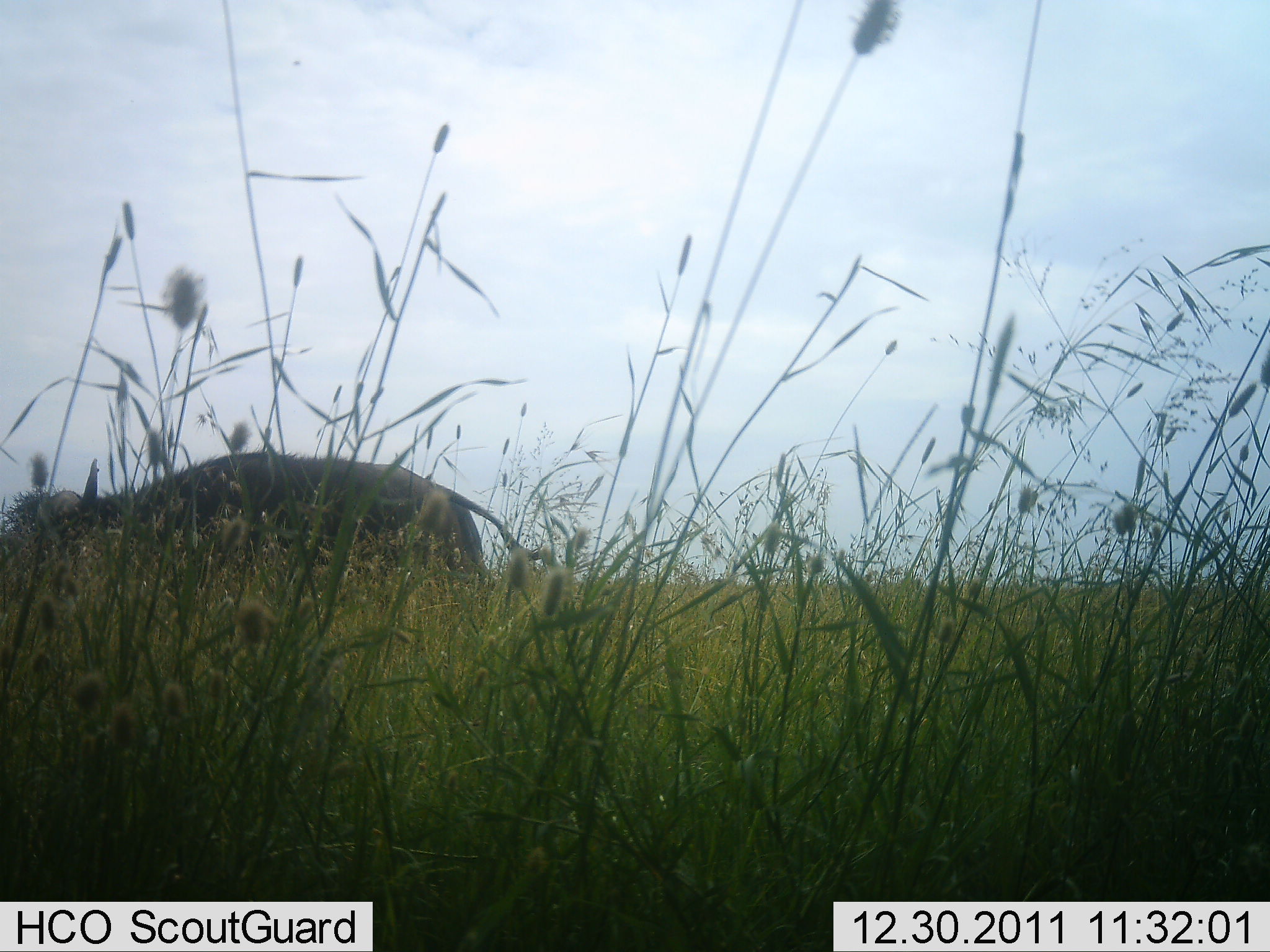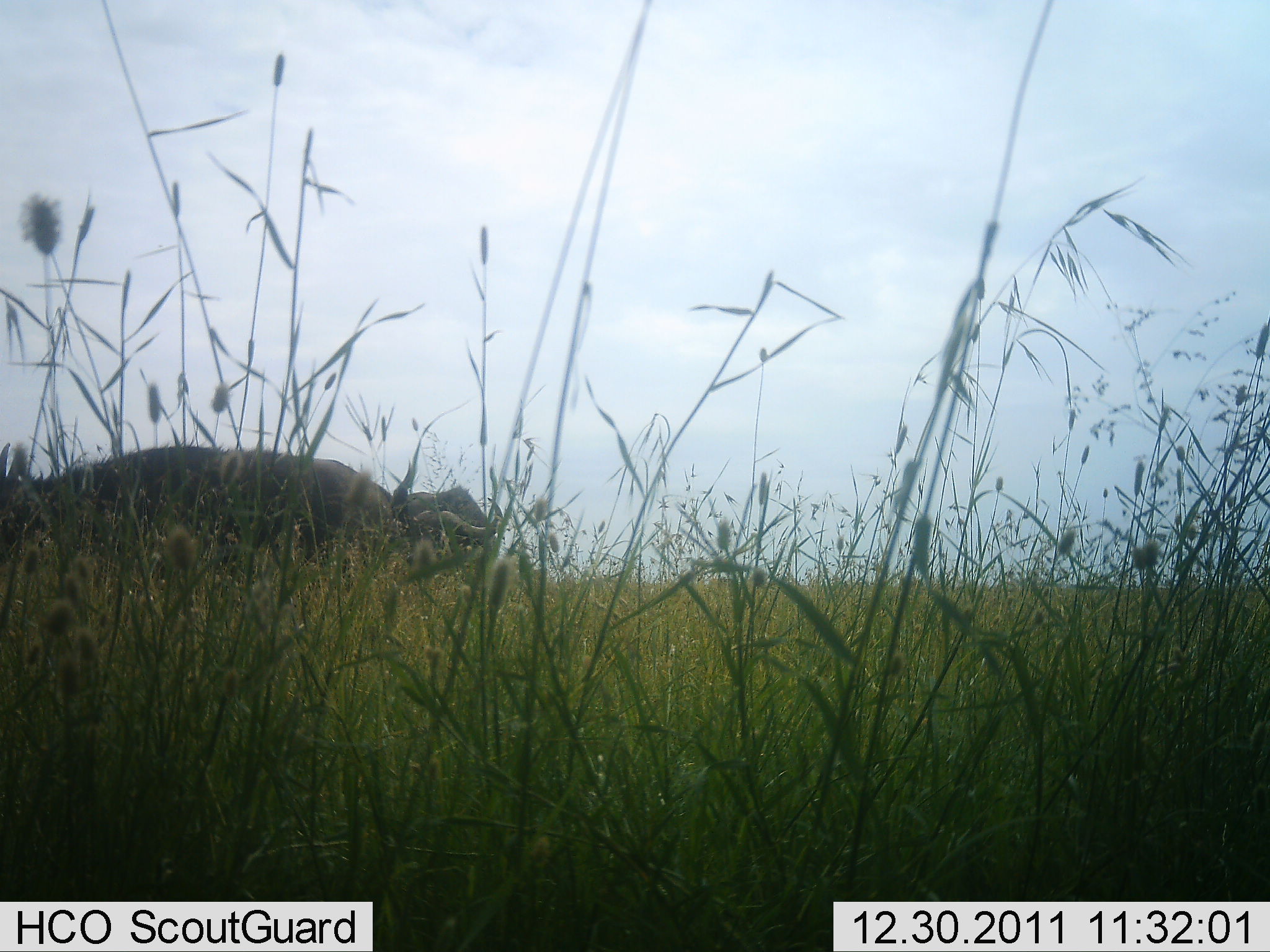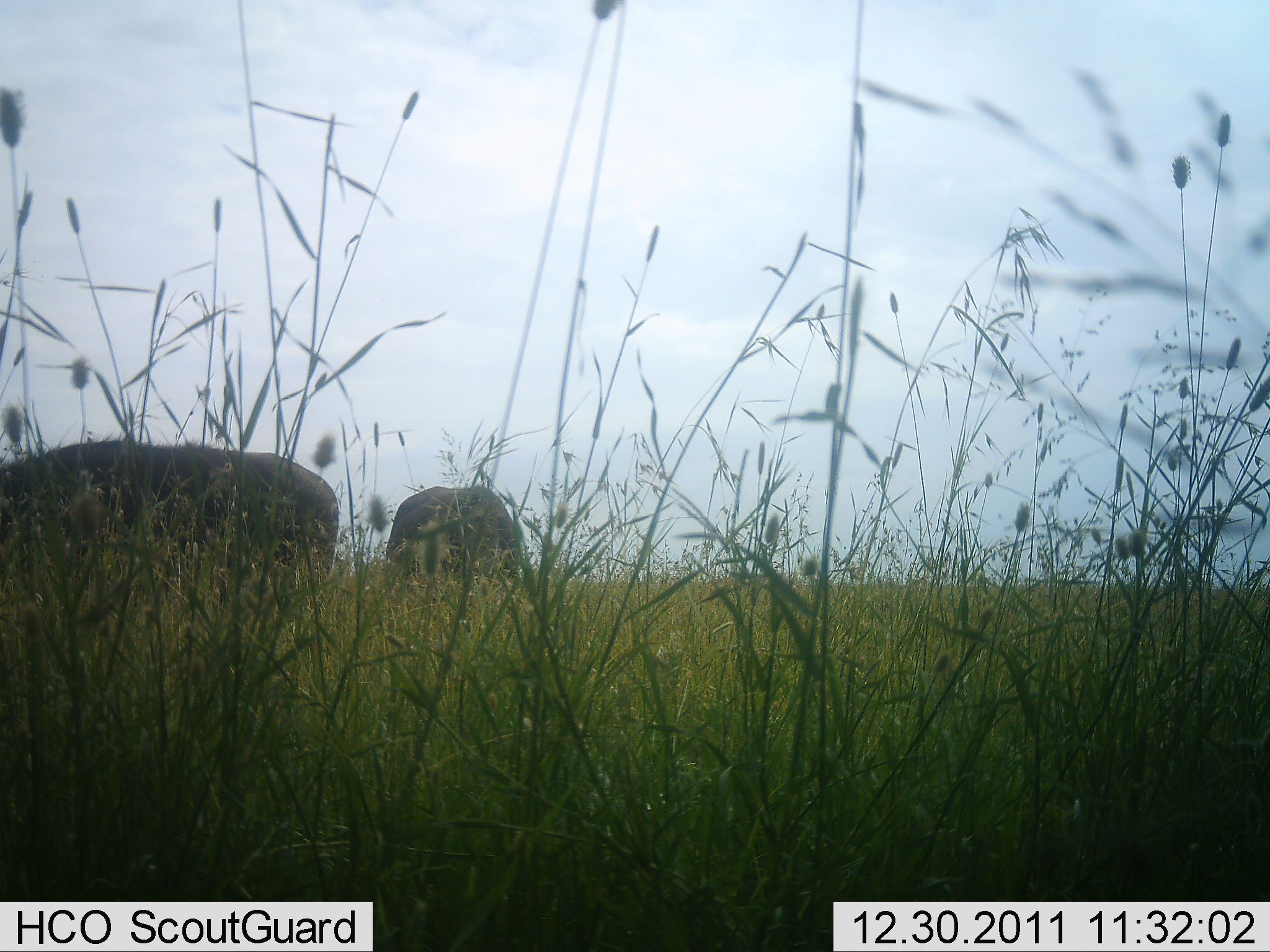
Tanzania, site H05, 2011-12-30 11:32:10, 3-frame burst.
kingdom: Animalia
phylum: Chordata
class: Mammalia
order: Artiodactyla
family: Bovidae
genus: Syncerus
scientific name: Syncerus caffer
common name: cape buffalo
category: buffalo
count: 2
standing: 27%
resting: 0%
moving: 64%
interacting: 0%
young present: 0%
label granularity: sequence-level